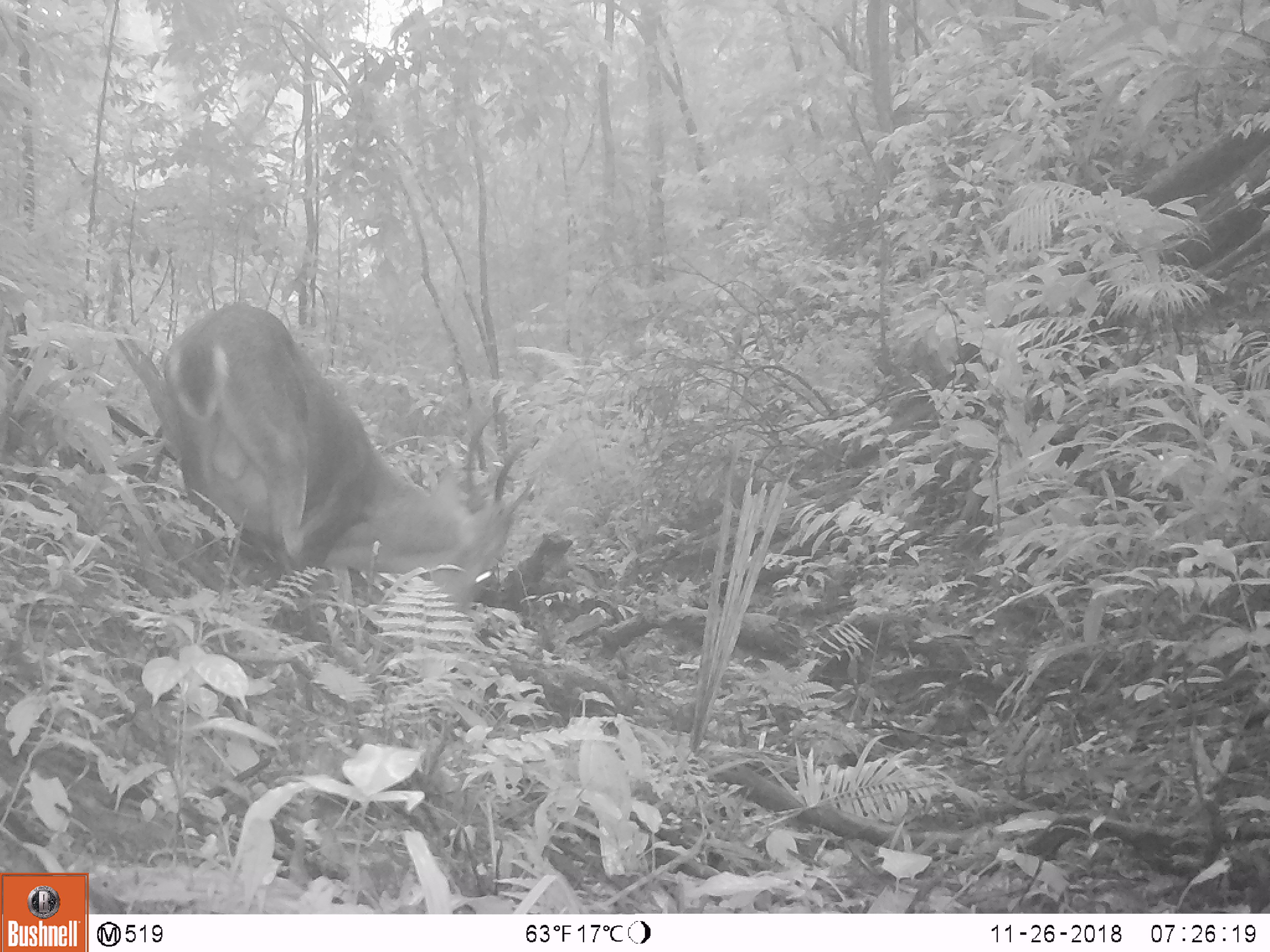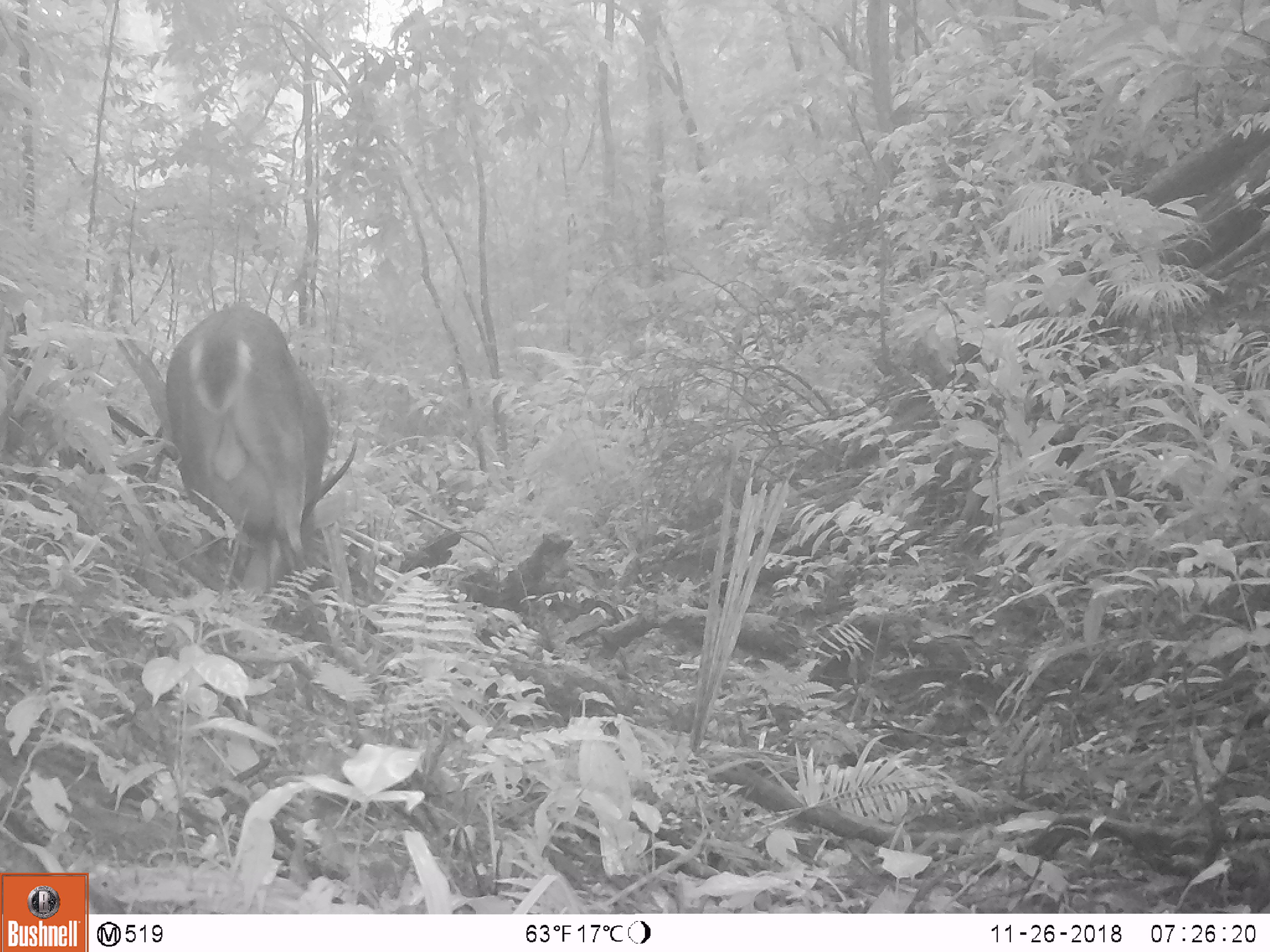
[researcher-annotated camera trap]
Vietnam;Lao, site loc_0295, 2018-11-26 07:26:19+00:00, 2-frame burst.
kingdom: Animalia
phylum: Chordata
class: Mammalia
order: Artiodactyla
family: Cervidae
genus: Muntiacus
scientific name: Muntiacus vuquangensis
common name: large-antlered muntjac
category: large antlered muntjac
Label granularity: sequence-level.